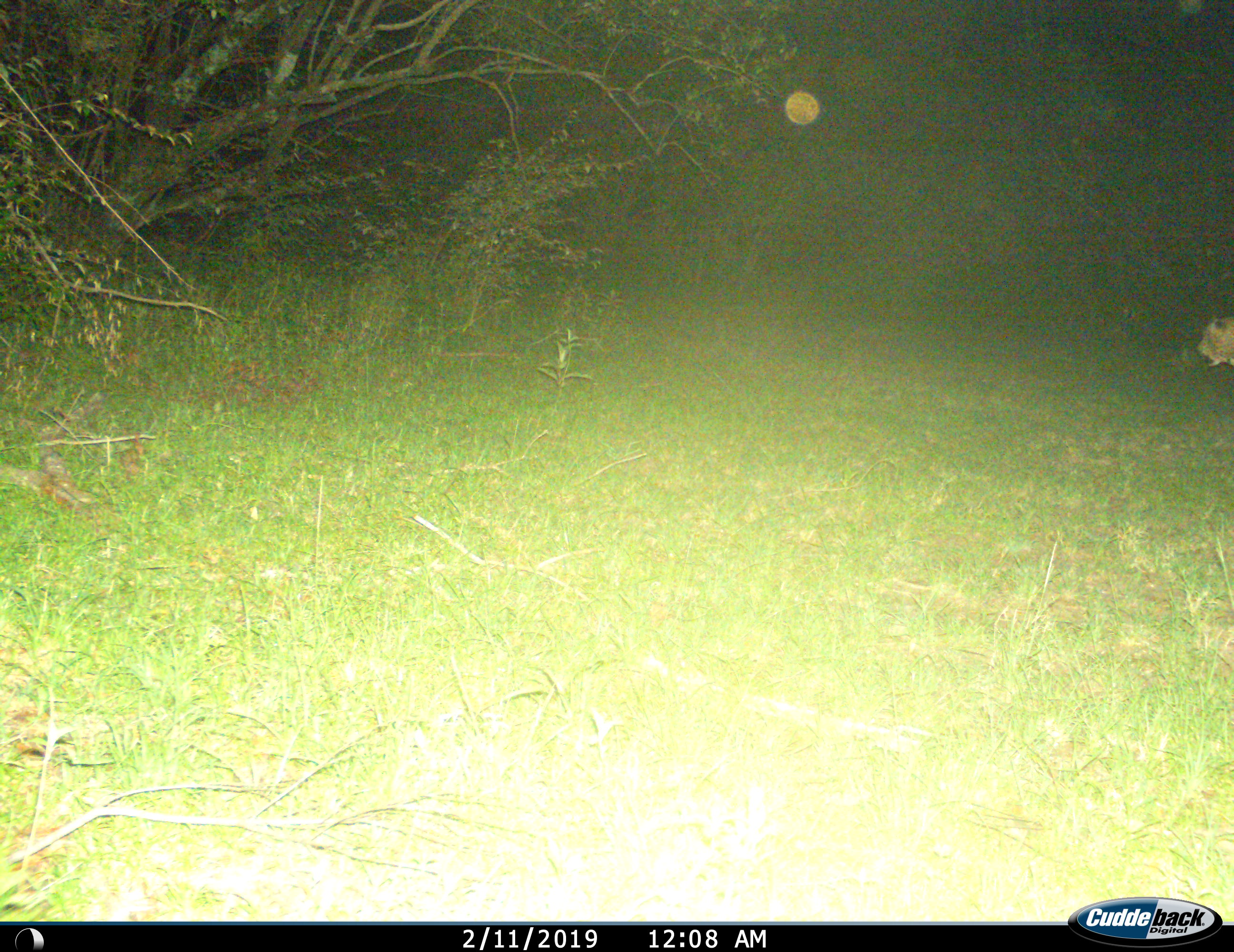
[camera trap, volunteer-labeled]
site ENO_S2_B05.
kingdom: Animalia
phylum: Chordata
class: Mammalia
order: Carnivora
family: Felidae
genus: Panthera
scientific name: Panthera pardus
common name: leopard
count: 1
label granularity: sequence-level